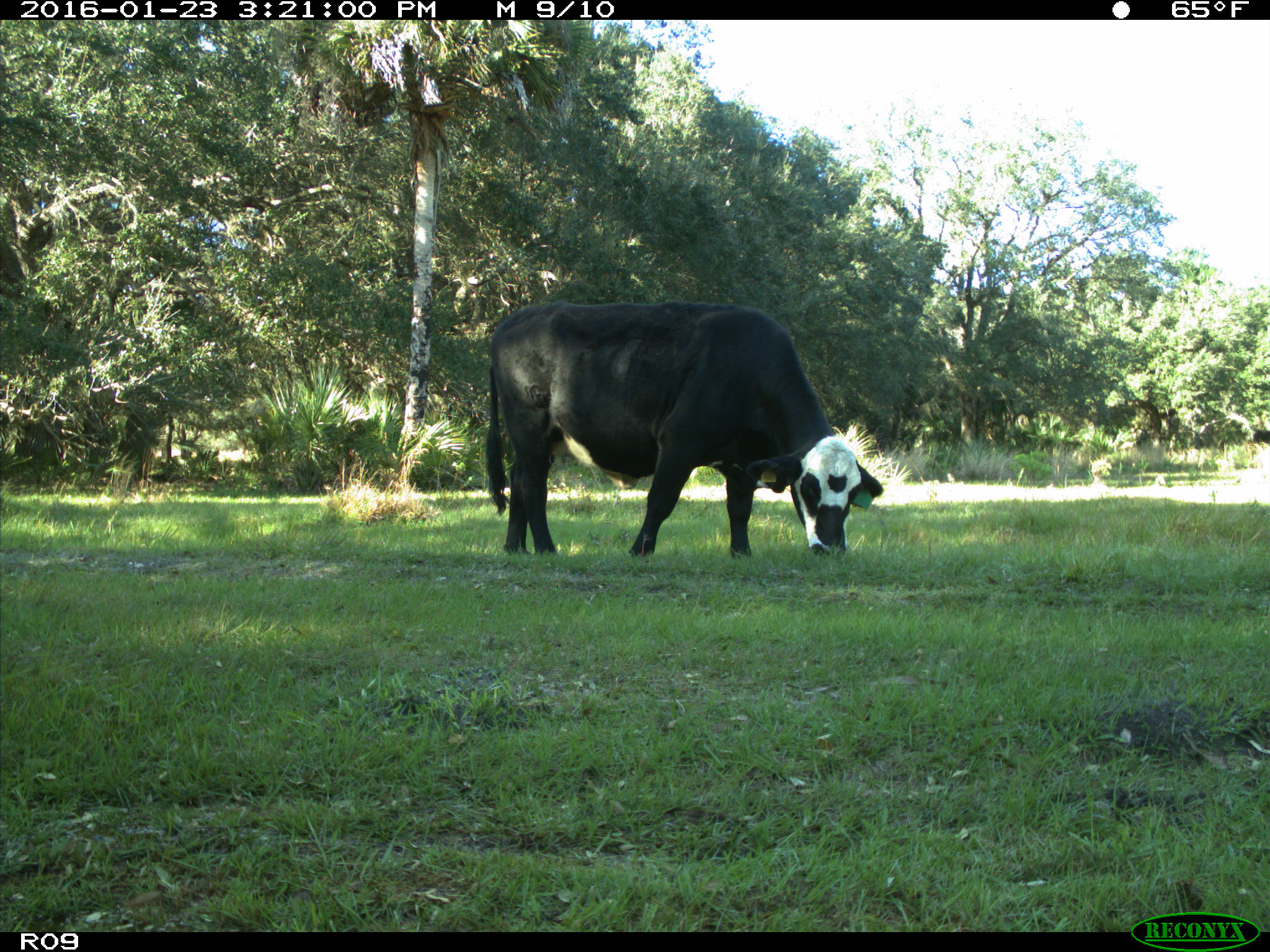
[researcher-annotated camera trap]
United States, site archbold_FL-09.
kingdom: Animalia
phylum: Chordata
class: Mammalia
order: Artiodactyla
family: Bovidae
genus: Bos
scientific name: Bos taurus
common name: domestic cow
Bos taurus (domestic cow).